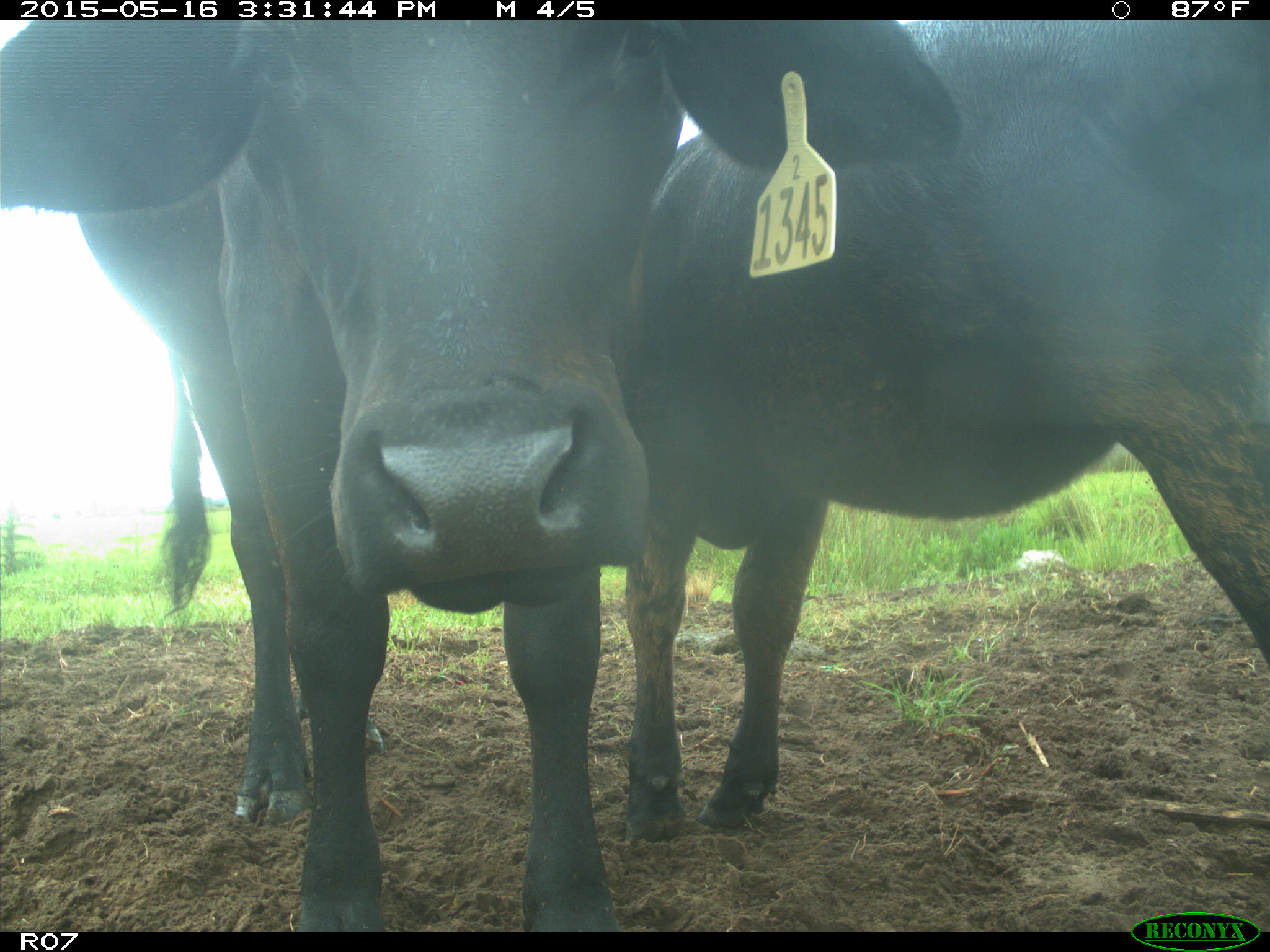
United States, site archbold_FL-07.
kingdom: Animalia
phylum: Chordata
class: Mammalia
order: Artiodactyla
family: Bovidae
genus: Bos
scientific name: Bos taurus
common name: domestic cow